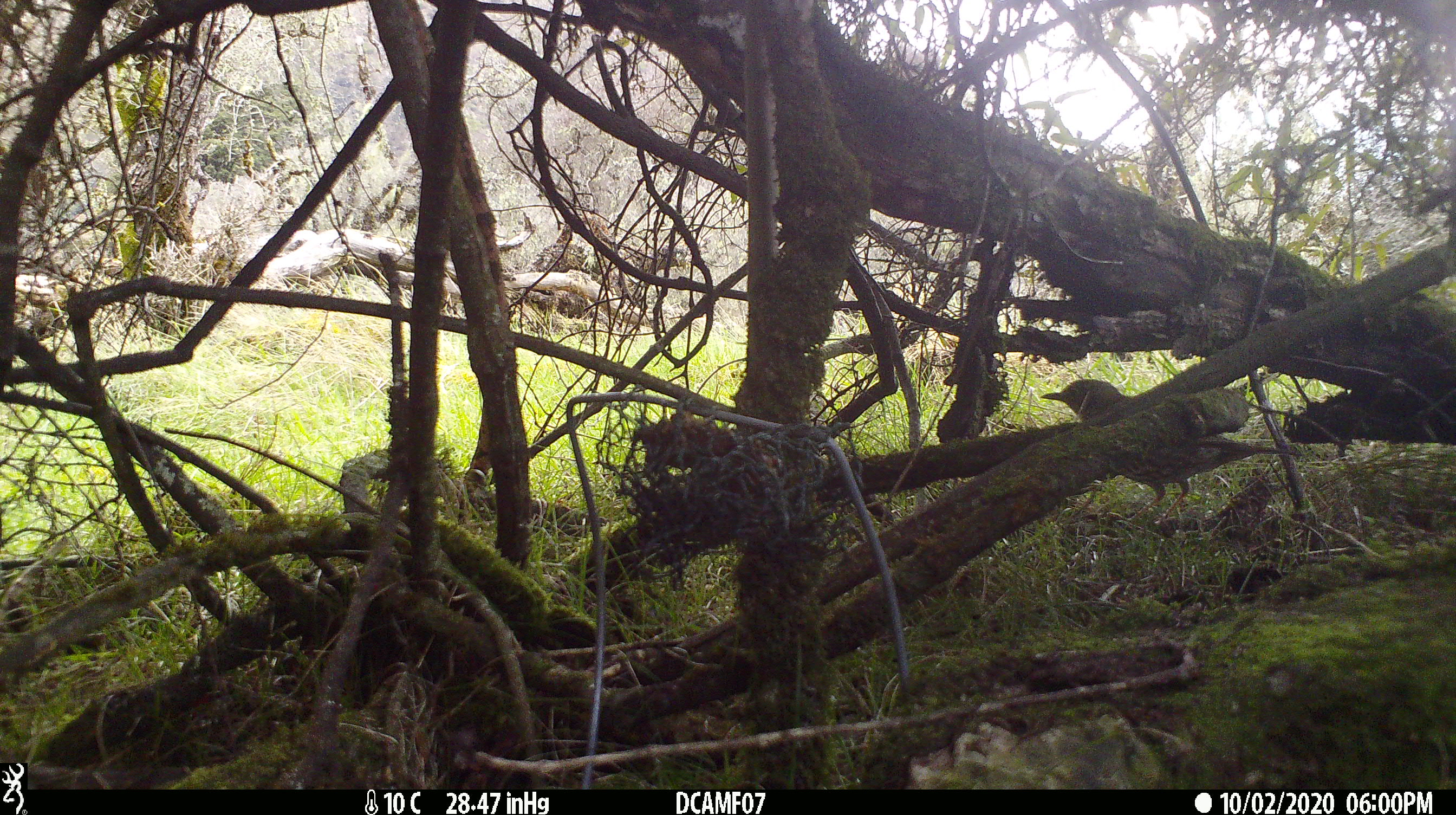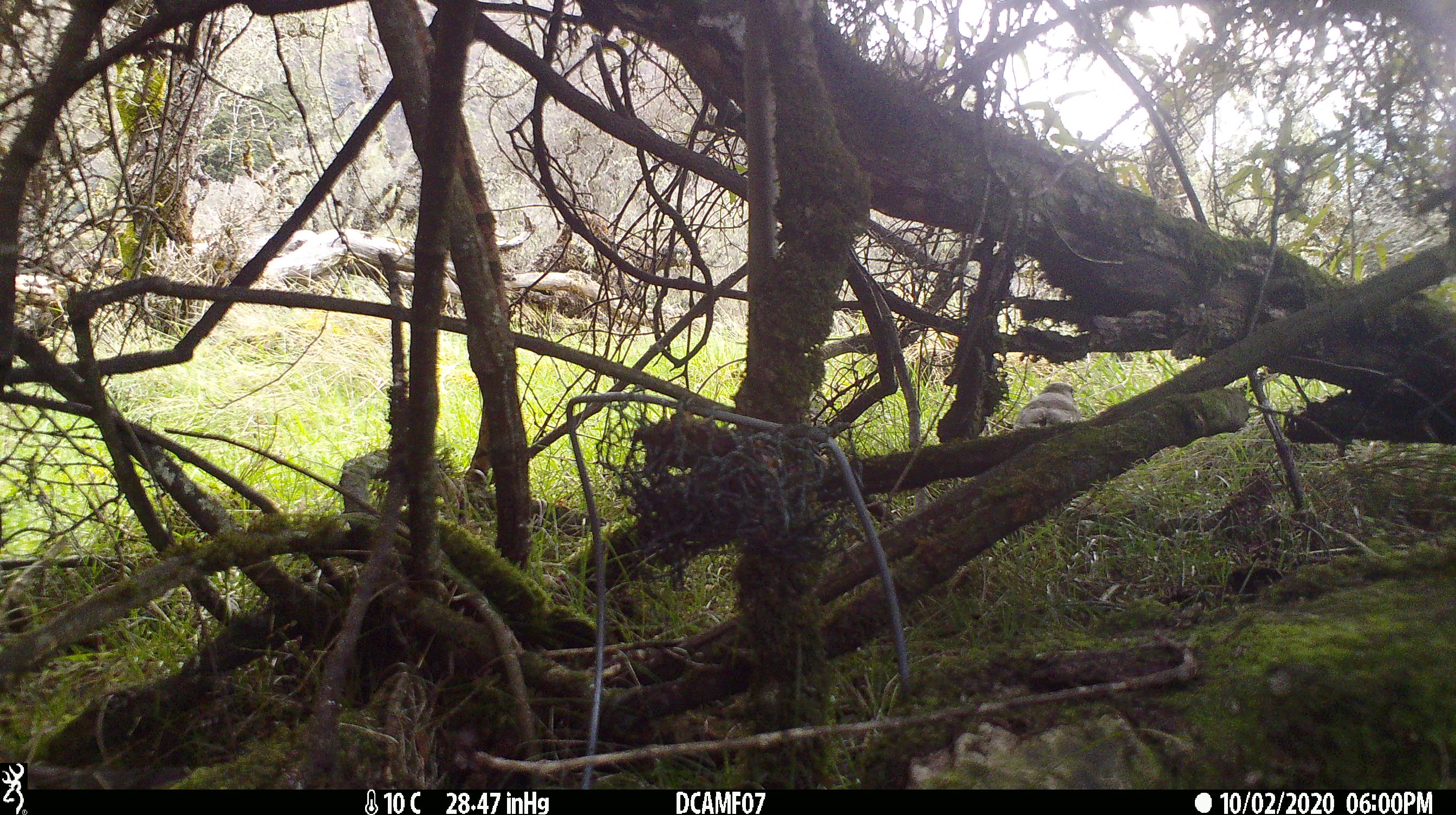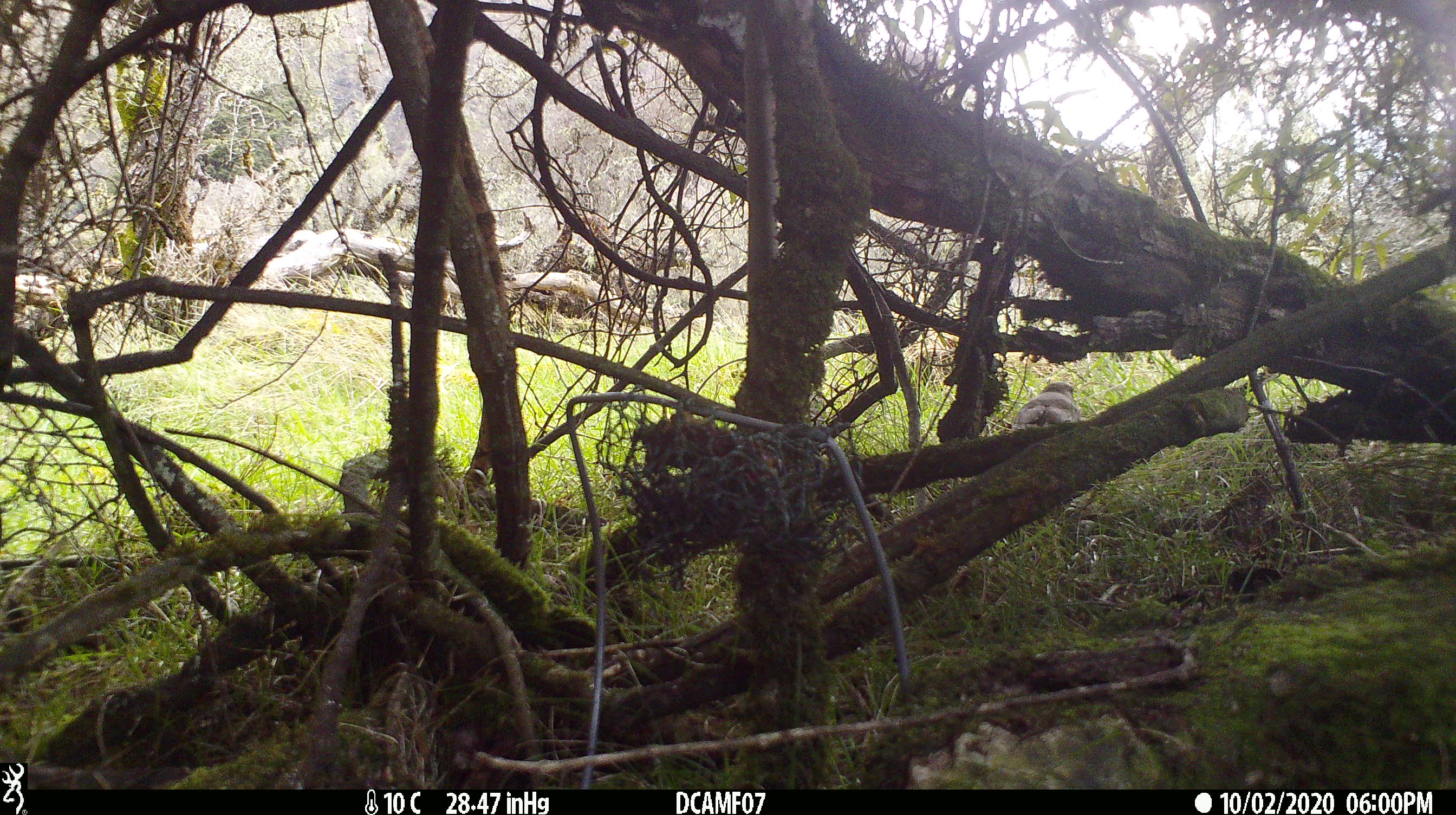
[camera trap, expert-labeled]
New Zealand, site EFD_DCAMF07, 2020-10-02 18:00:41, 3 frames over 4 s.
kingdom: Animalia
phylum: Chordata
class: Aves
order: Passeriformes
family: Turdidae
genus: Turdus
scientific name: Turdus philomelos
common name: song thrush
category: thrush